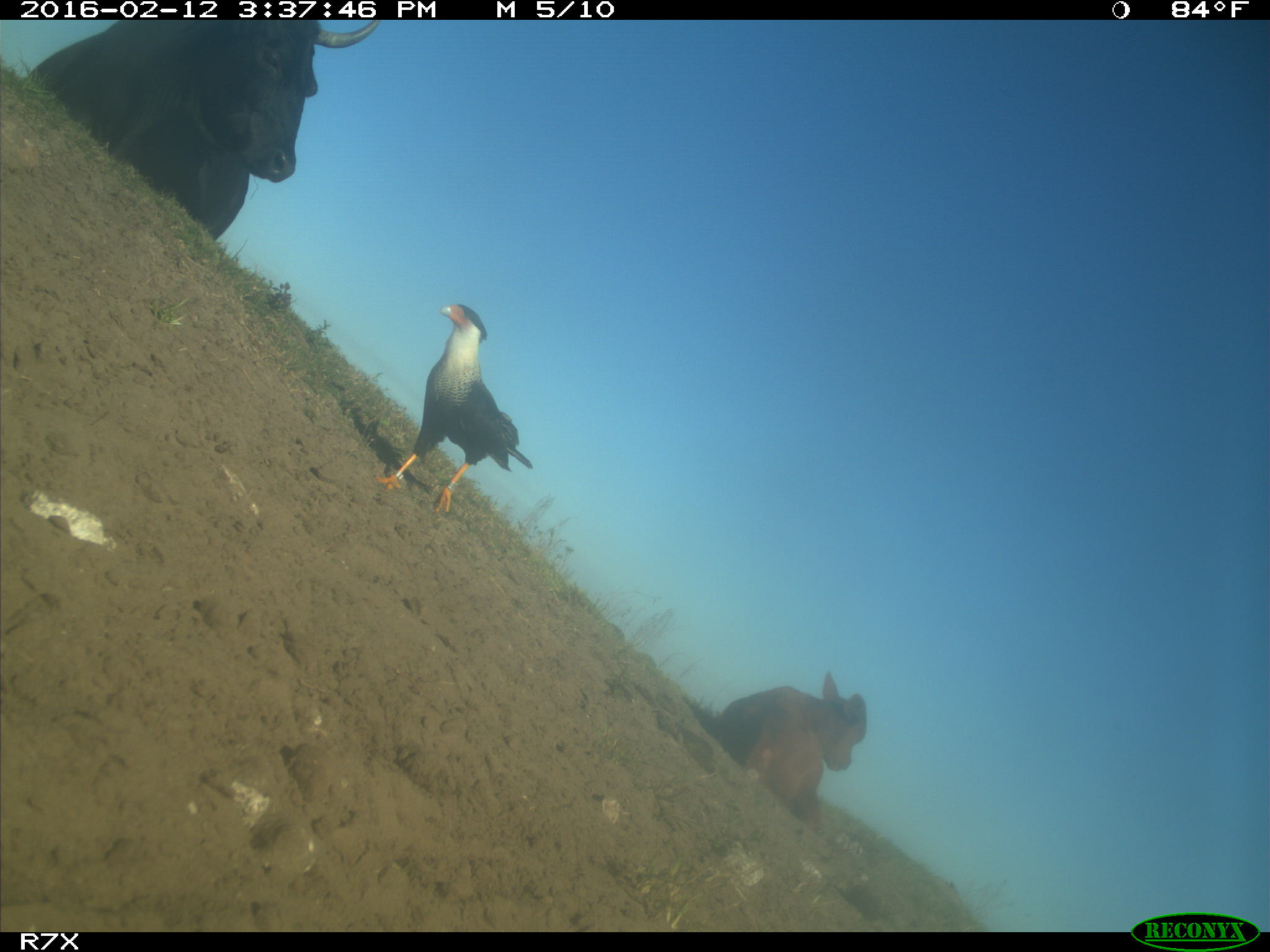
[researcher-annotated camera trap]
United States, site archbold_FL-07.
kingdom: Animalia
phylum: Chordata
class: Mammalia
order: Artiodactyla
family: Bovidae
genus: Bos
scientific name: Bos taurus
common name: domestic cow